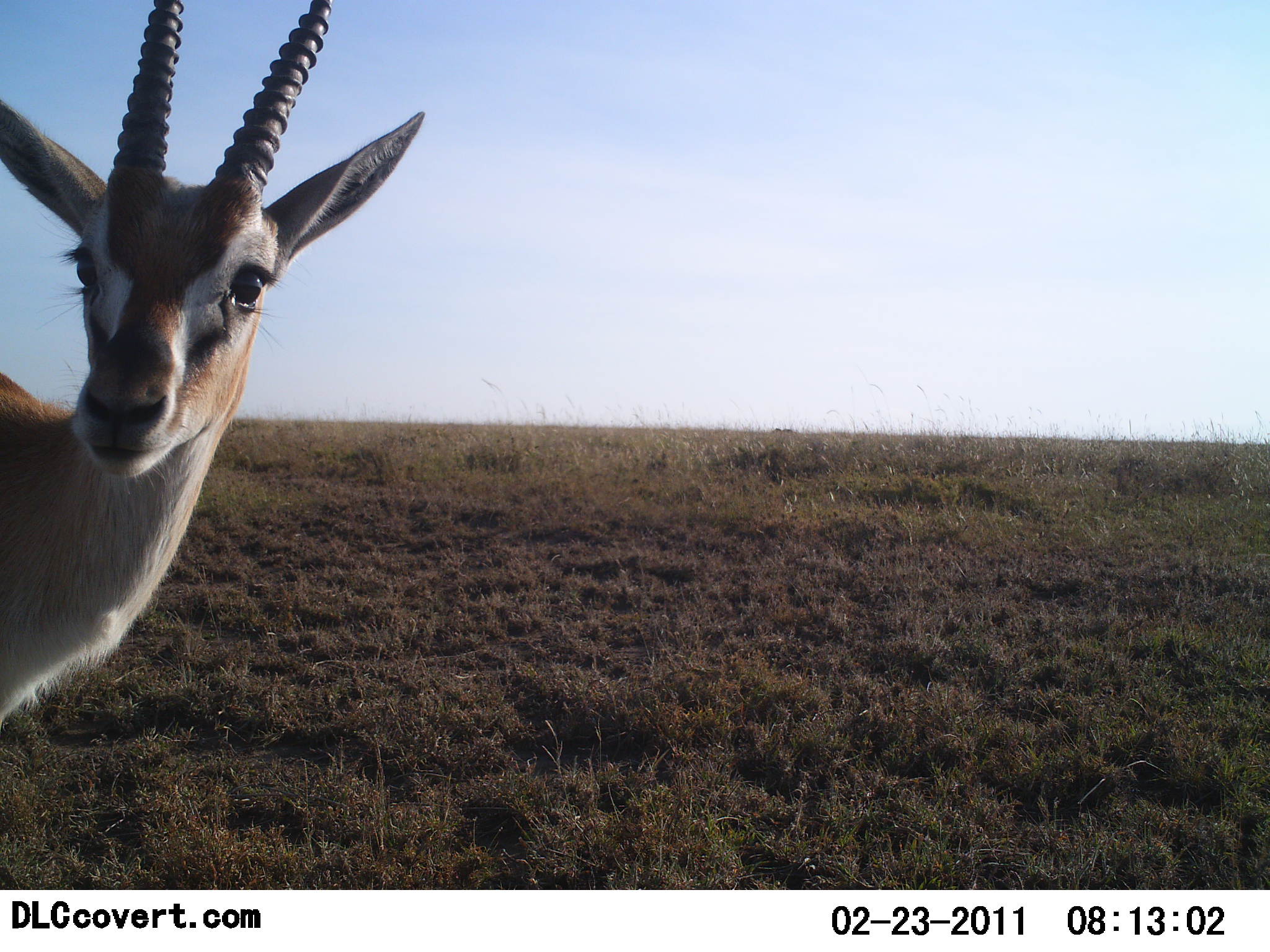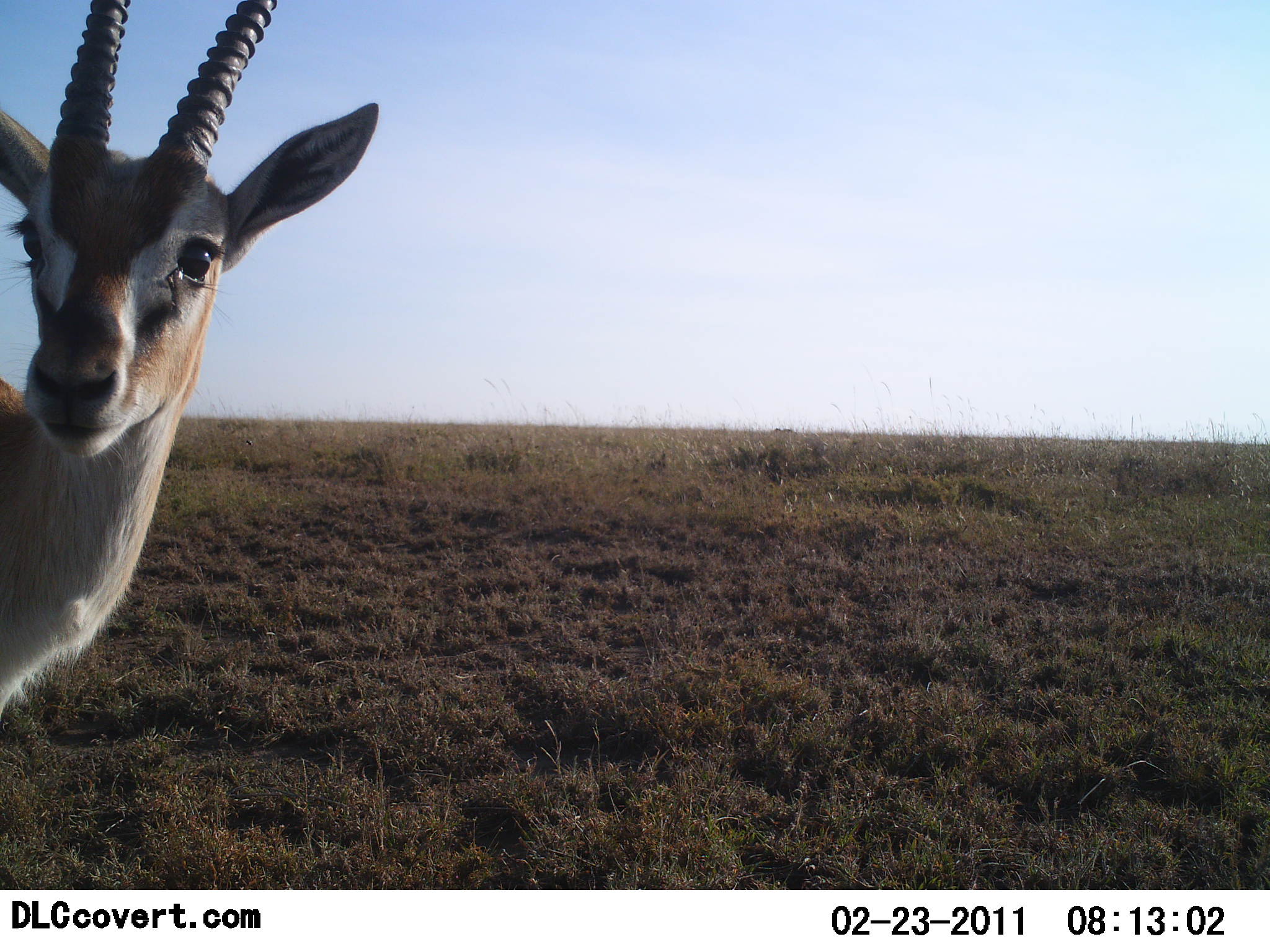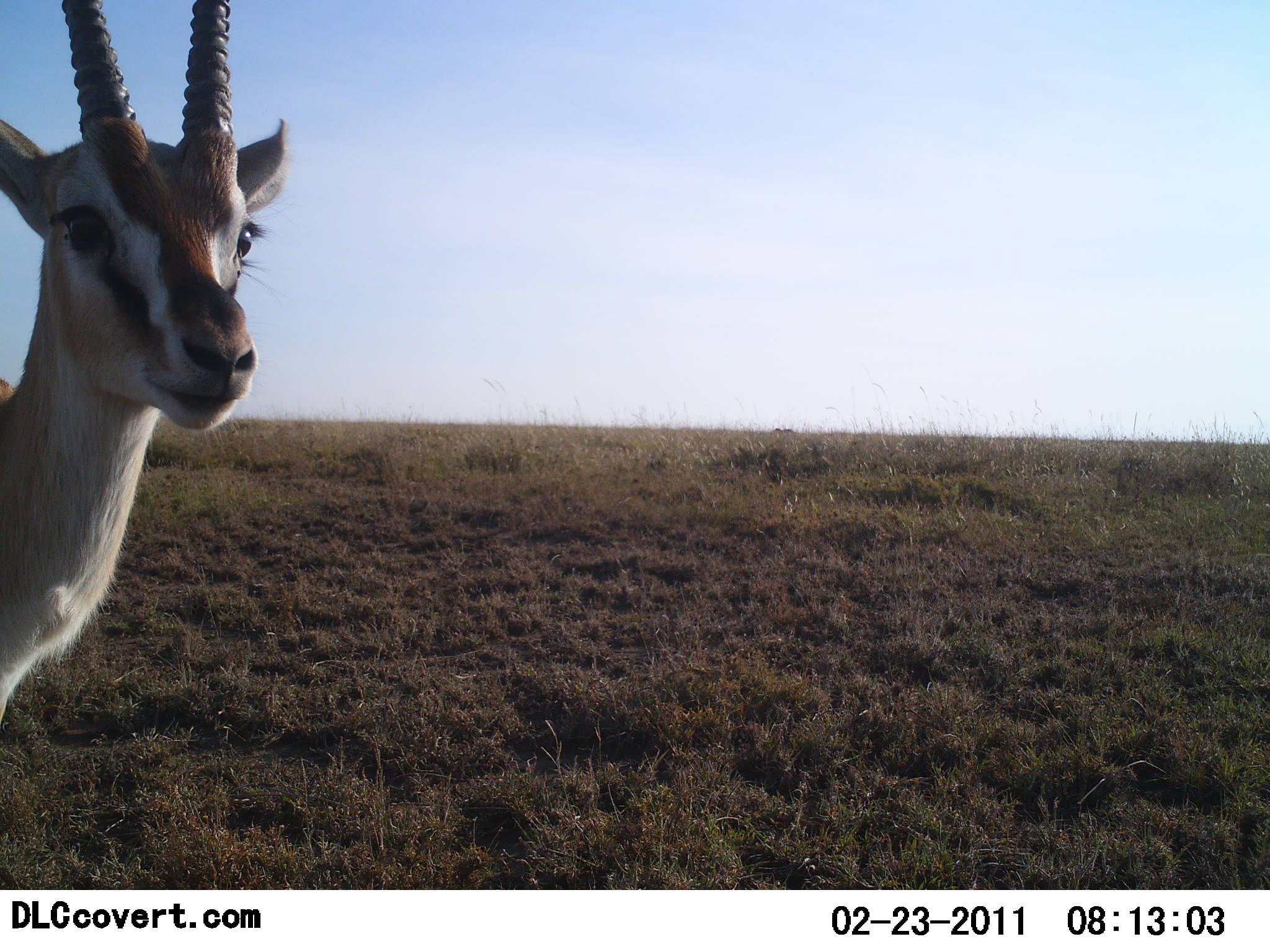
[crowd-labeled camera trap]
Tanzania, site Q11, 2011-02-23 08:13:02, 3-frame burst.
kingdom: Animalia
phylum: Chordata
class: Mammalia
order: Artiodactyla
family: Bovidae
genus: Eudorcas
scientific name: Eudorcas thomsonii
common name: thomson's gazelle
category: gazellethomsons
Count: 1.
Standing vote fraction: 91%.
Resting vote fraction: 0%.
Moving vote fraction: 0%.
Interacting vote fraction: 9%.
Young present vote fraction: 0%.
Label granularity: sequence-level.